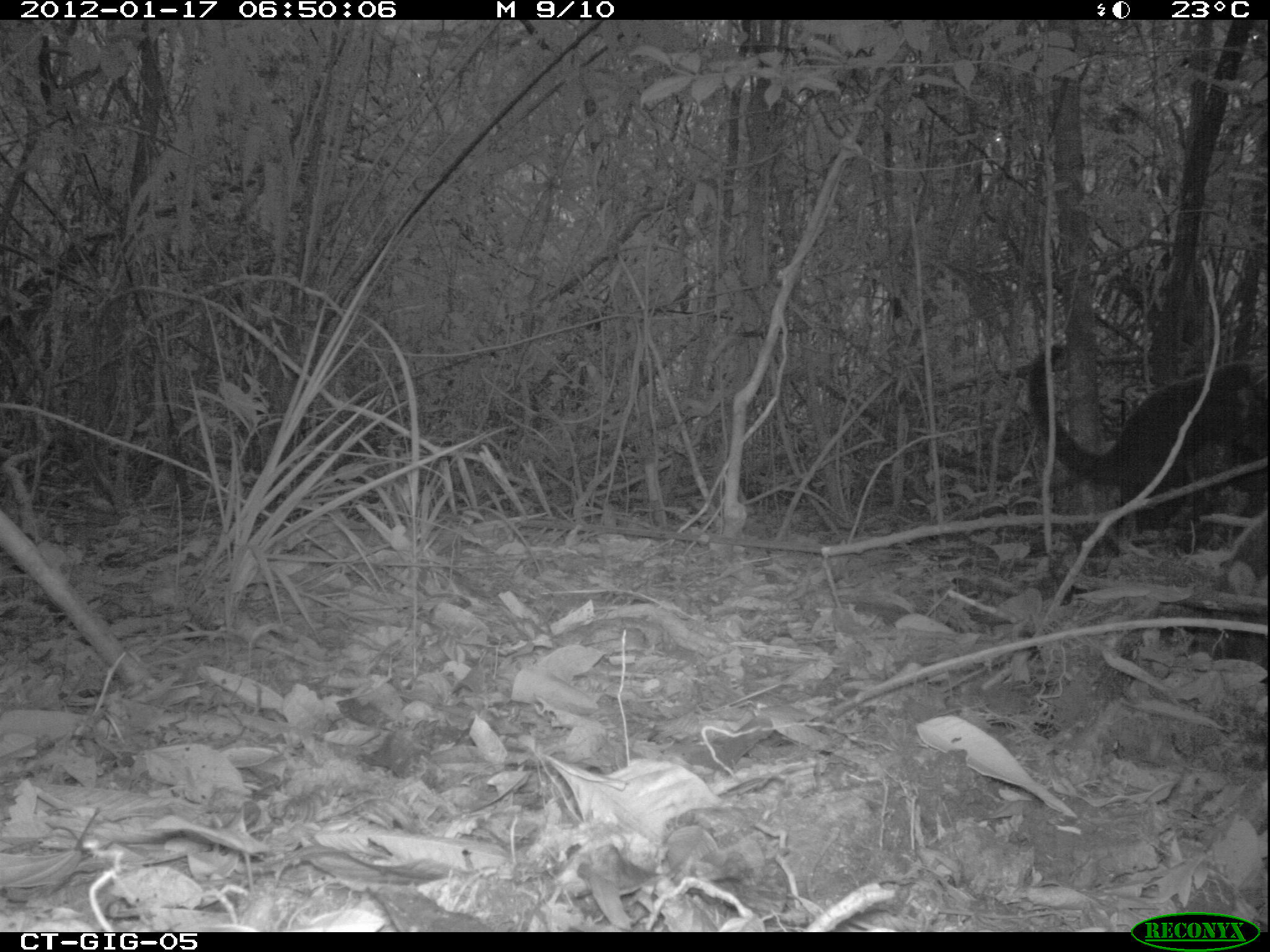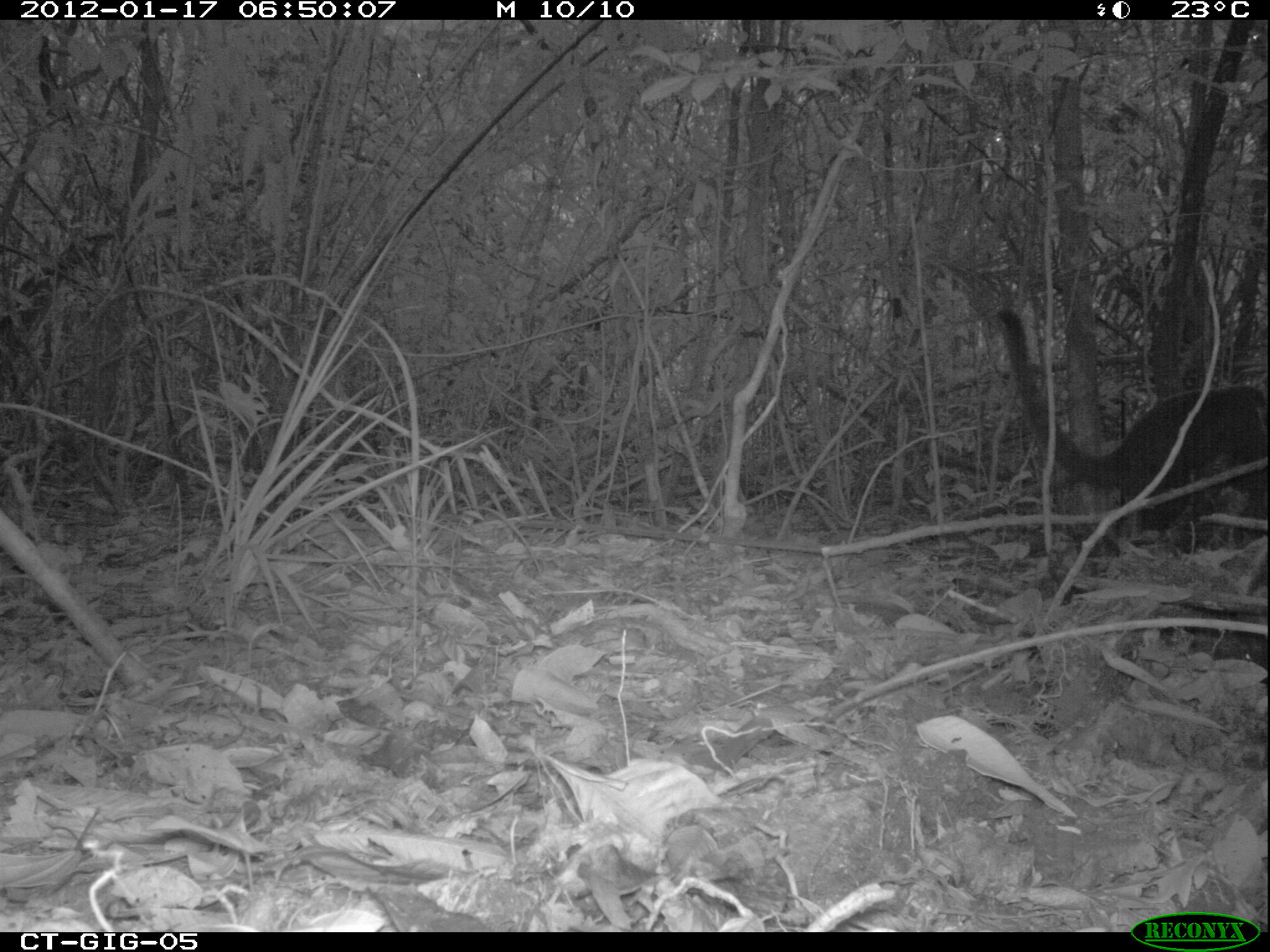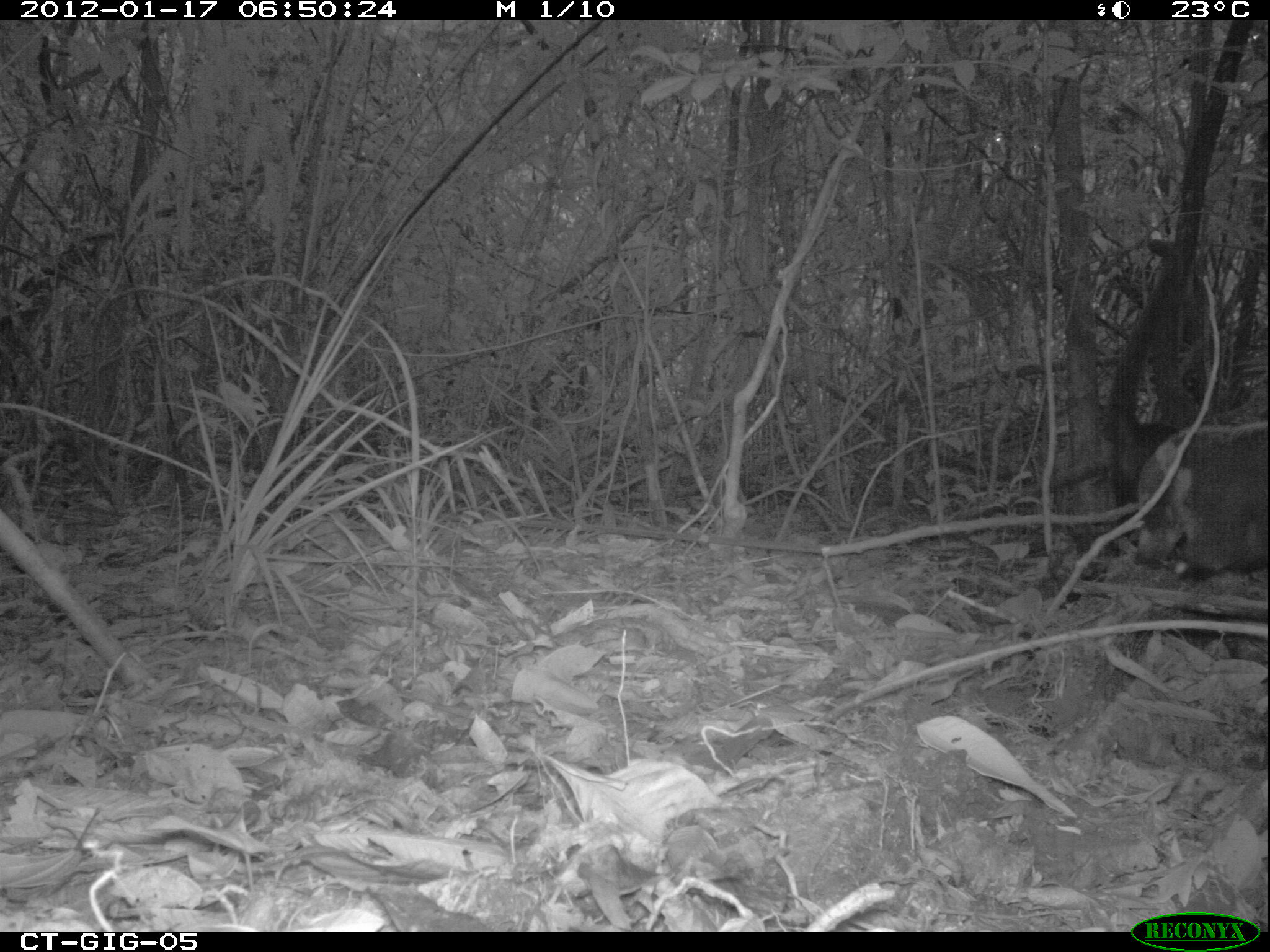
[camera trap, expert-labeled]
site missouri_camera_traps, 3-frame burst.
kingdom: Animalia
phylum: Chordata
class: Mammalia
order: Carnivora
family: Procyonidae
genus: Nasua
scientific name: Nasua narica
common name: white-nosed coati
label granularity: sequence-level